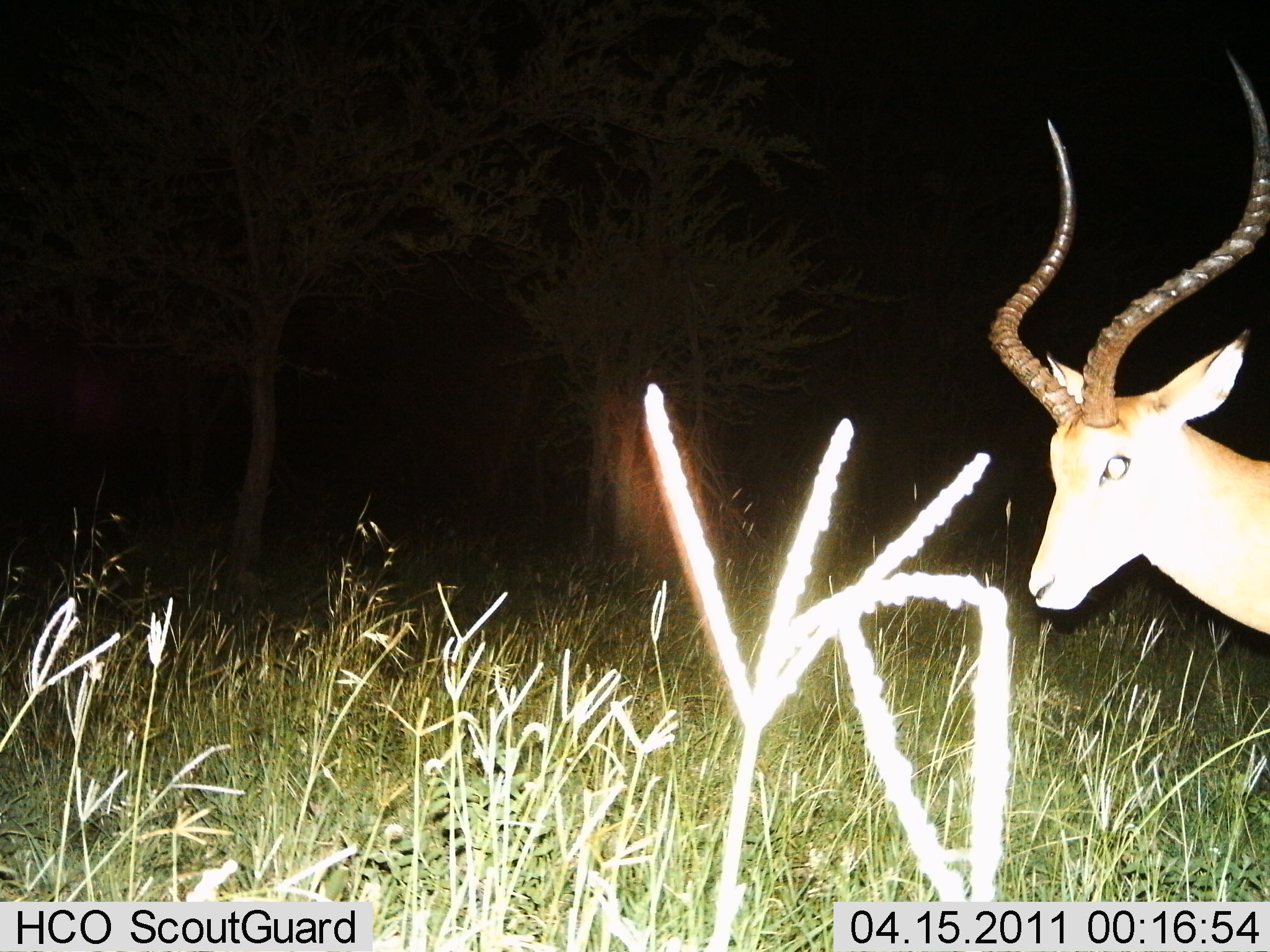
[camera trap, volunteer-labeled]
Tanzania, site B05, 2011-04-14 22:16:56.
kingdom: Animalia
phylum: Chordata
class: Mammalia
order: Artiodactyla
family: Bovidae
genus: Aepyceros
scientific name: Aepyceros melampus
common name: impala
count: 1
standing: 82%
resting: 0%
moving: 18%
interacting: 0%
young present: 0%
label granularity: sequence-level